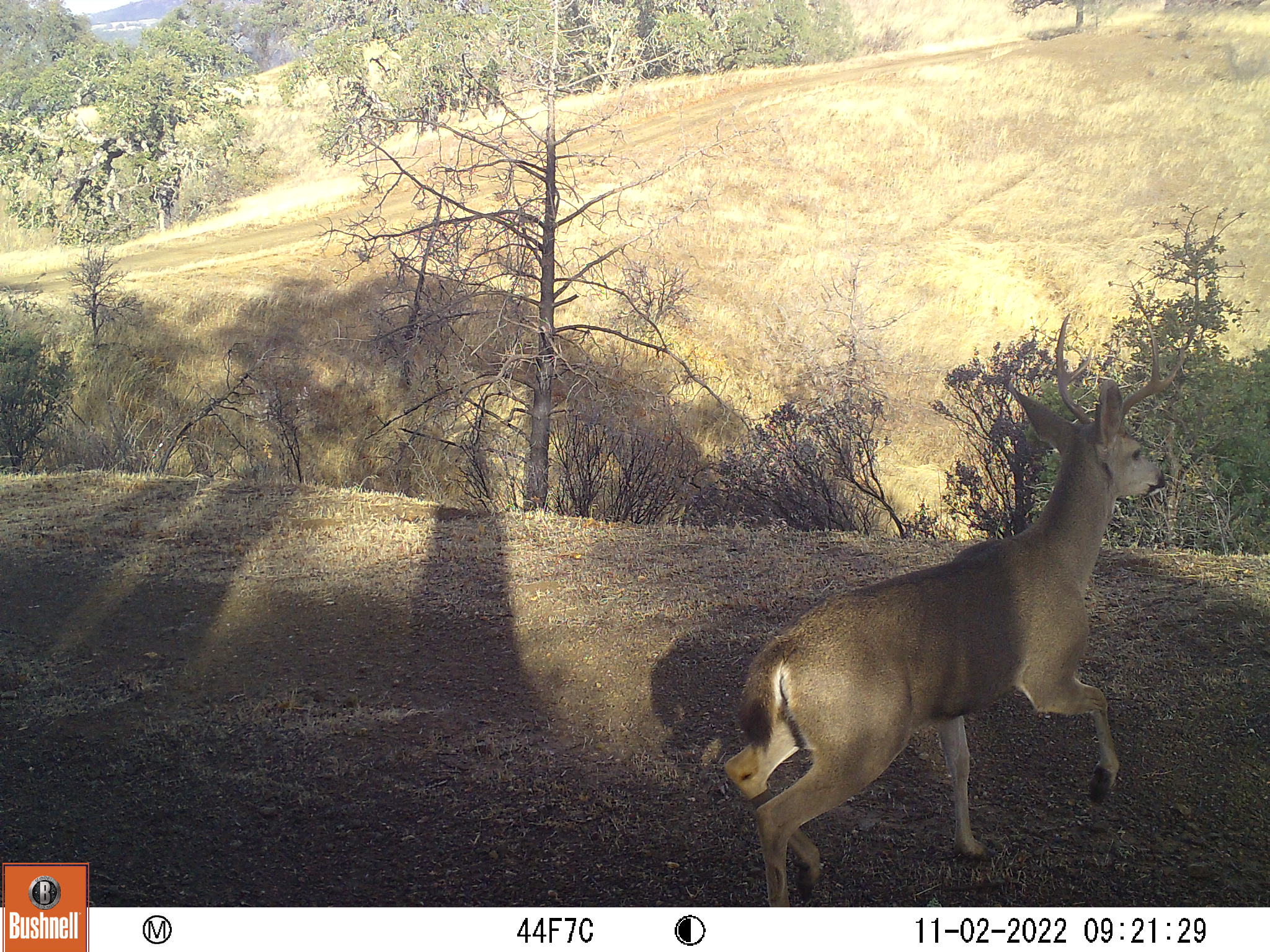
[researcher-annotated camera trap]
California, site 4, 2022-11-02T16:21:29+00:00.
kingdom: Animalia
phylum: Chordata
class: Mammalia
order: Artiodactyla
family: Cervidae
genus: Odocoileus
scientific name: Odocoileus hemionus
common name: mule deer